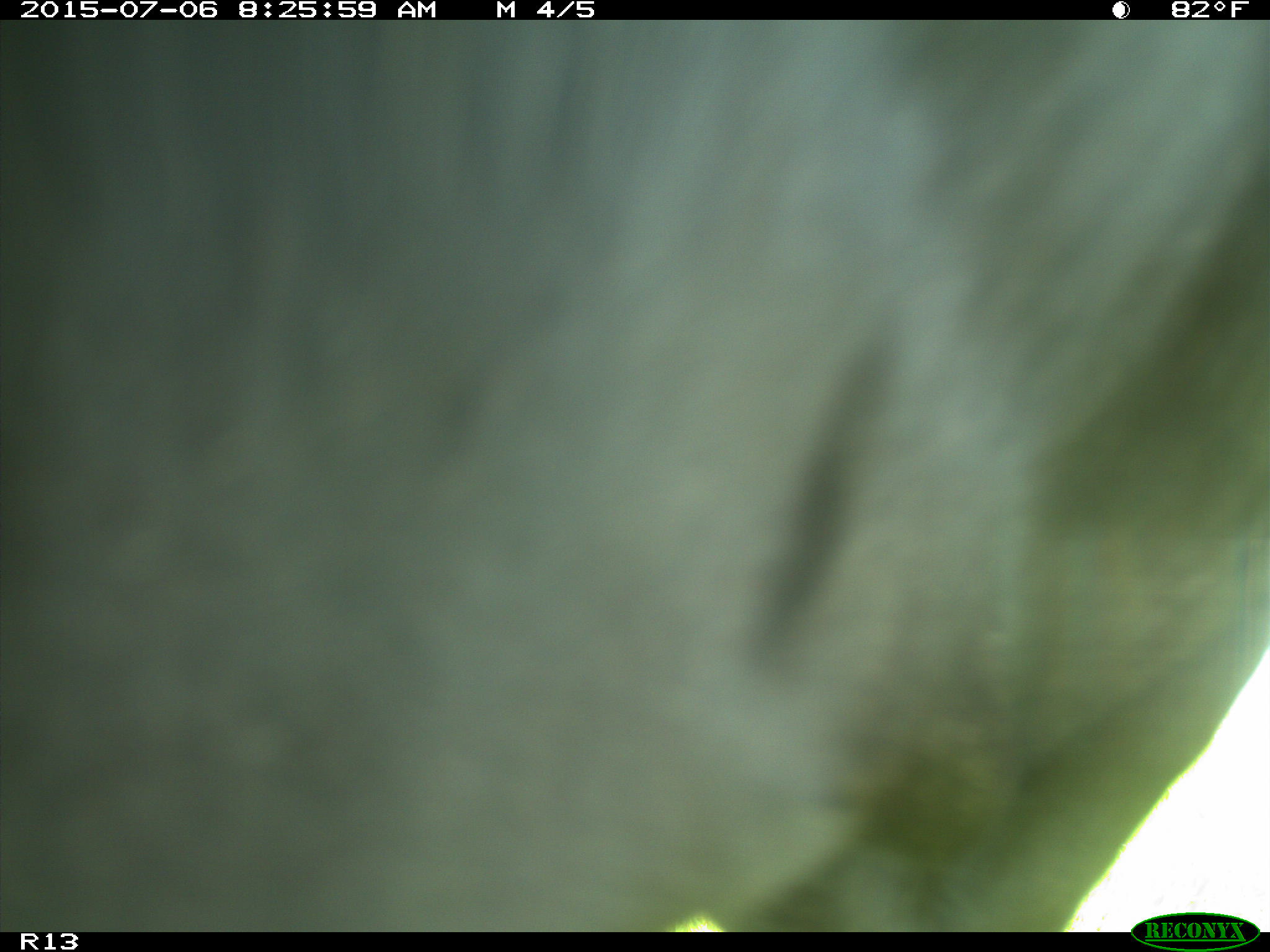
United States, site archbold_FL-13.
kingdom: Animalia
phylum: Chordata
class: Mammalia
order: Artiodactyla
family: Bovidae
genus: Bos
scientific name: Bos taurus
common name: domestic cow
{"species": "Bos taurus (domestic cow)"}